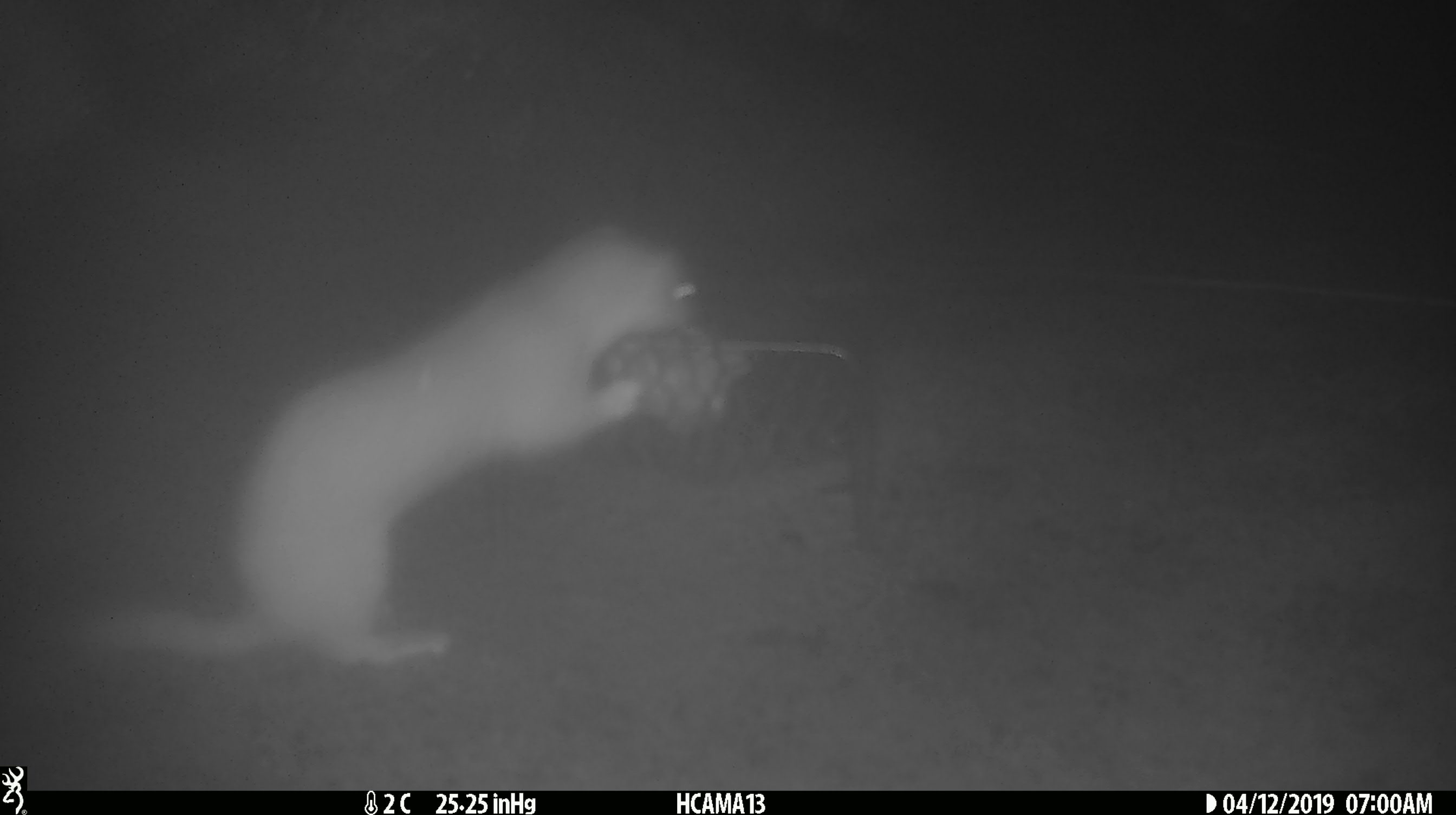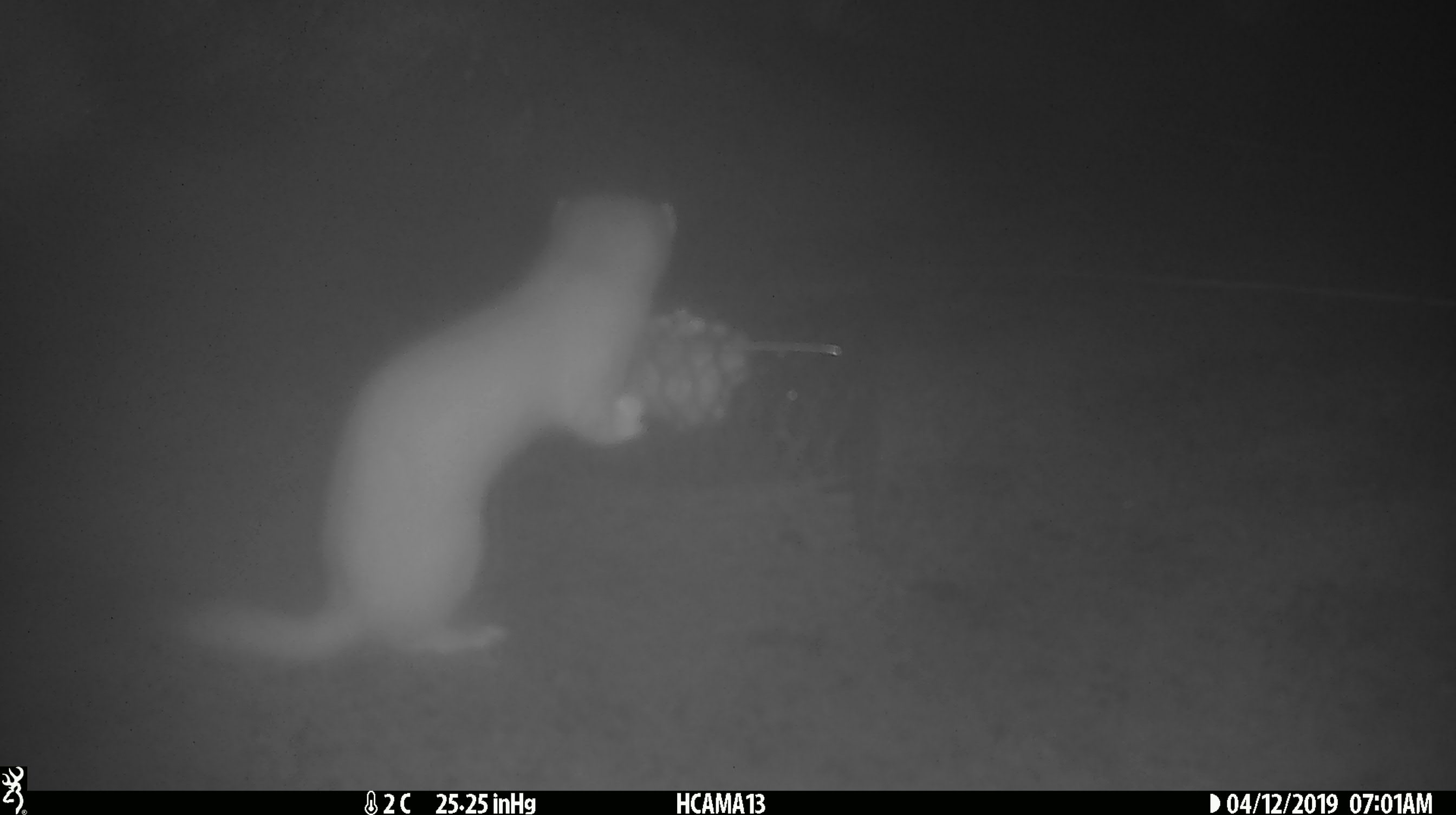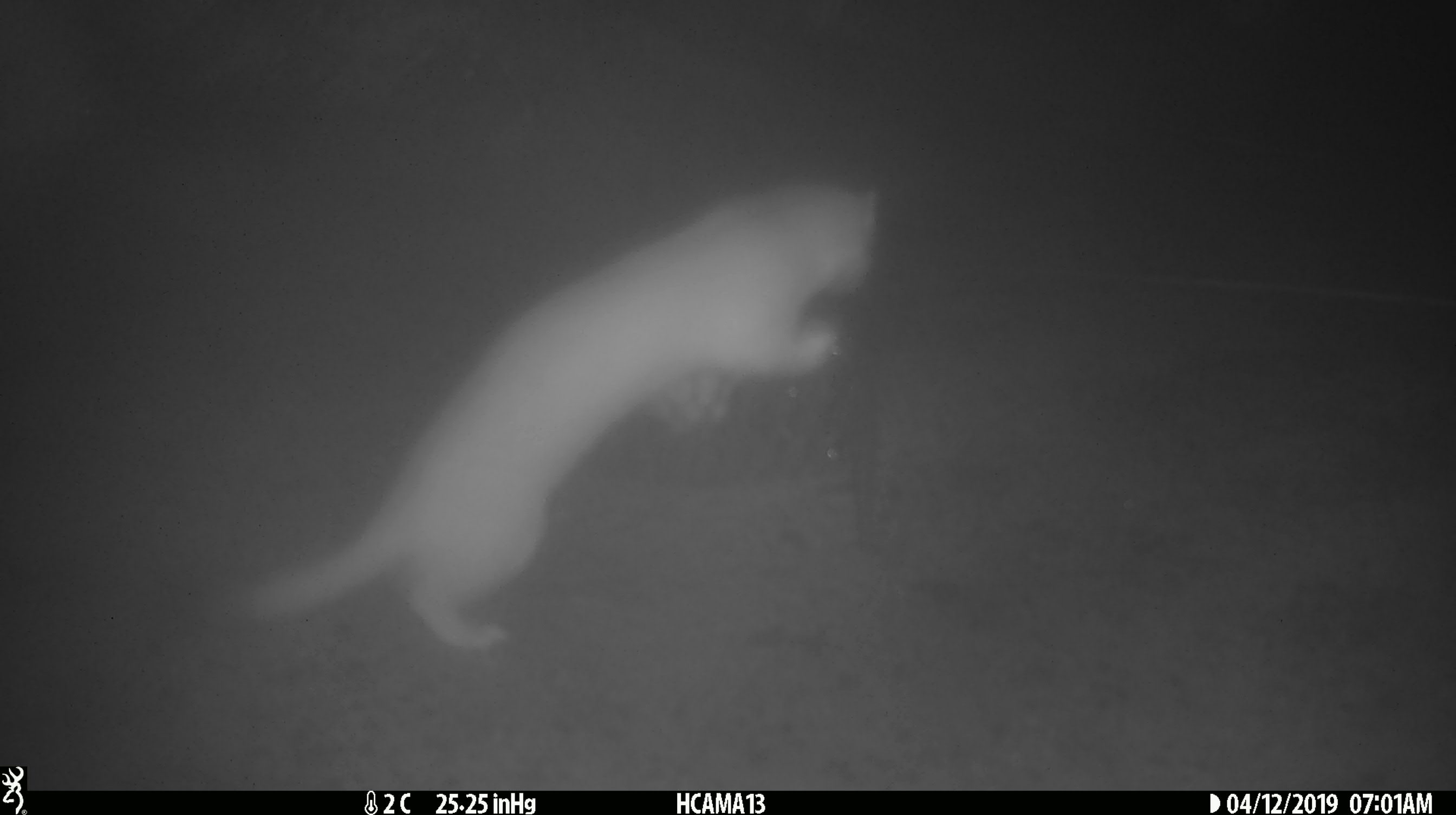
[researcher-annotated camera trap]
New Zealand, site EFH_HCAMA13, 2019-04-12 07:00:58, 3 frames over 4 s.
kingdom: Animalia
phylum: Chordata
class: Mammalia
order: Carnivora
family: Mustelidae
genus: Mustela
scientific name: Mustela erminea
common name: stoat